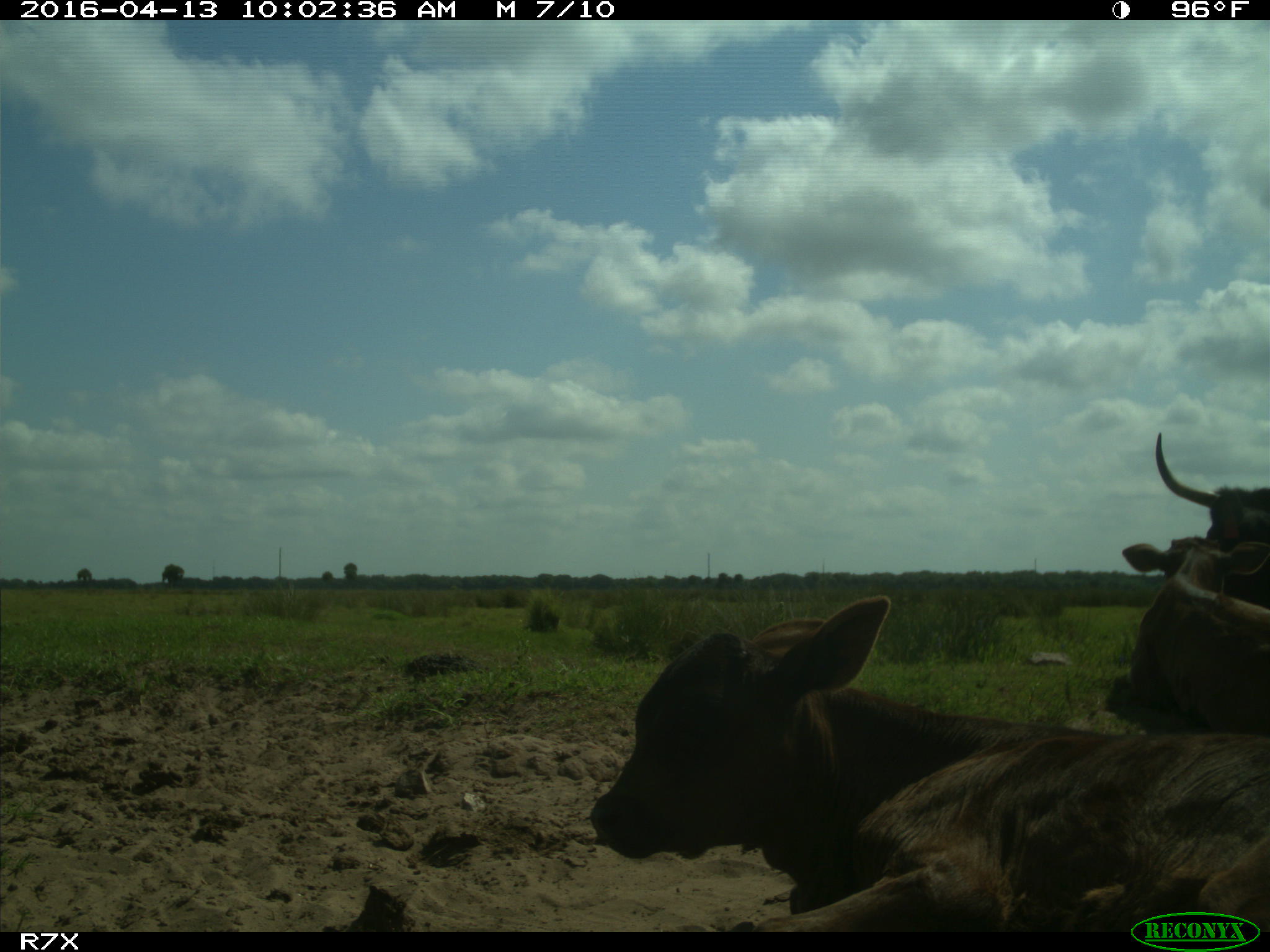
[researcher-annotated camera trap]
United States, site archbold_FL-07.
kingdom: Animalia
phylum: Chordata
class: Mammalia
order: Artiodactyla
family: Bovidae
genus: Bos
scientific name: Bos taurus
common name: domestic cow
Bos taurus (domestic cow).